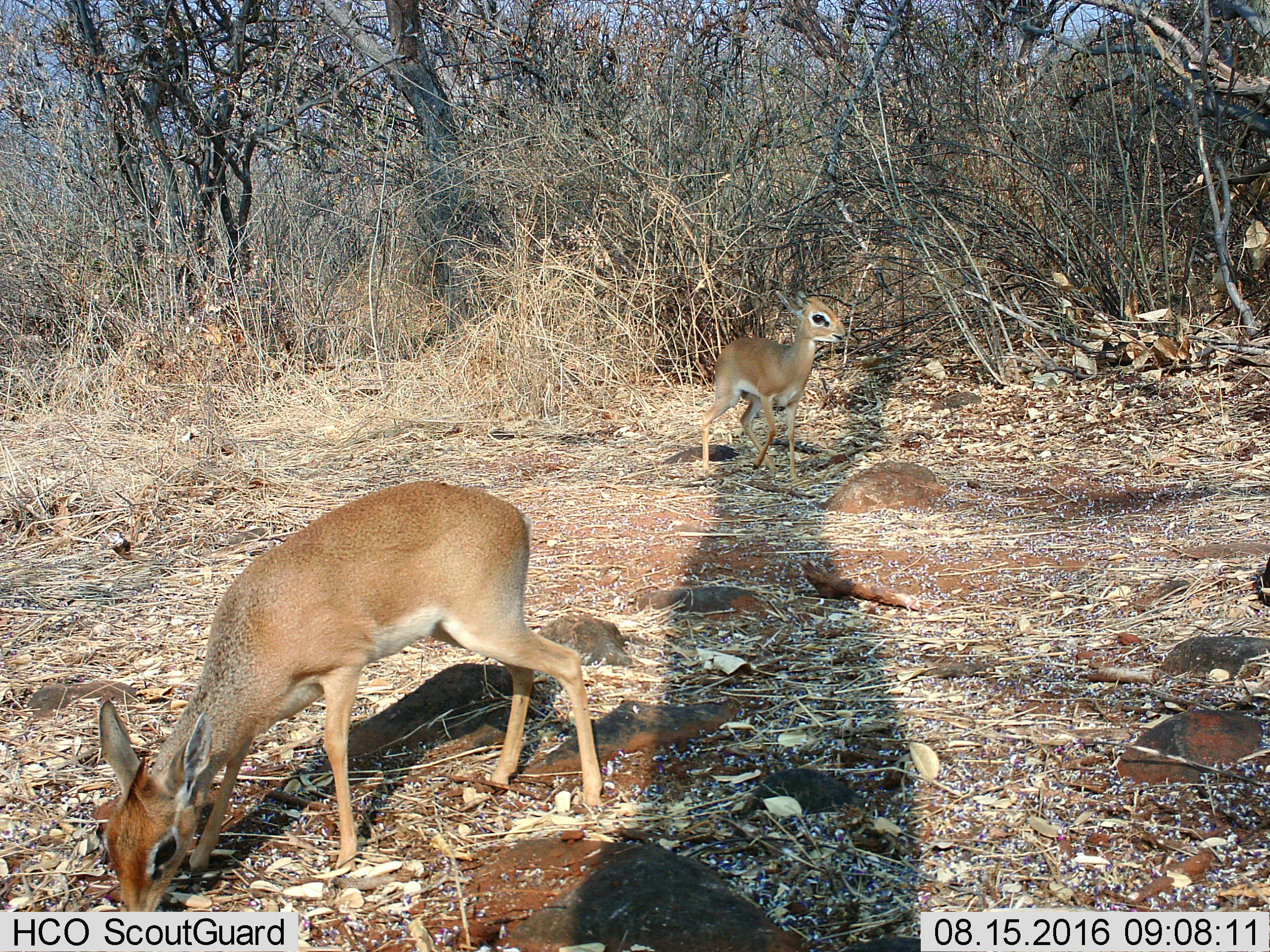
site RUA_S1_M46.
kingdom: Animalia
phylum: Chordata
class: Mammalia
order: Artiodactyla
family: Bovidae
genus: Madoqua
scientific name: Madoqua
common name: dik-dik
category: dikdik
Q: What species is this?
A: Dikdik (dik-dik) (Madoqua).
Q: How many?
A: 2.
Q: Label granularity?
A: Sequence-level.